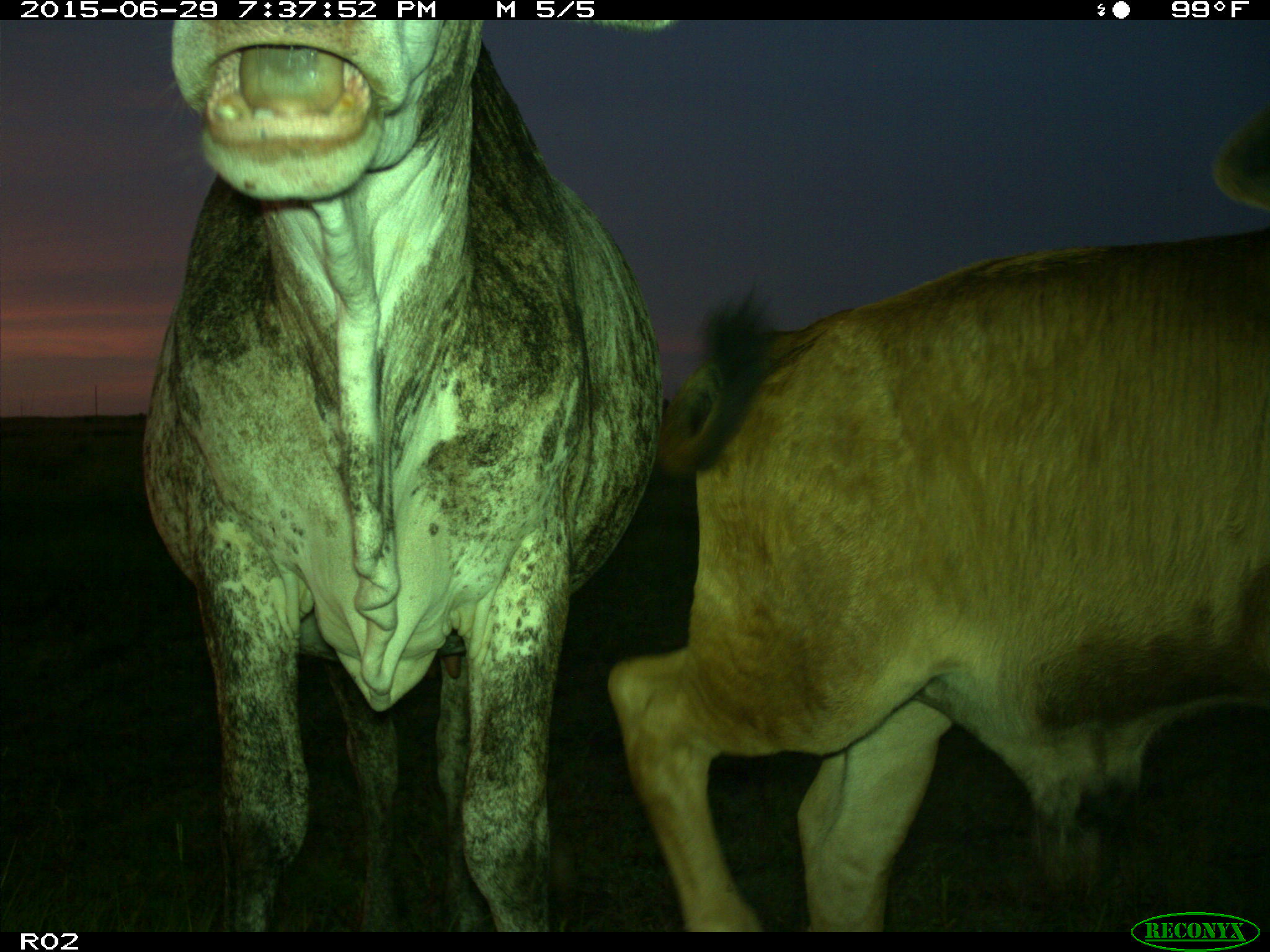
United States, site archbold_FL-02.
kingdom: Animalia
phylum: Chordata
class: Mammalia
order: Artiodactyla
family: Bovidae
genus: Bos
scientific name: Bos taurus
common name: domestic cow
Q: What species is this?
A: Bos taurus (domestic cow).